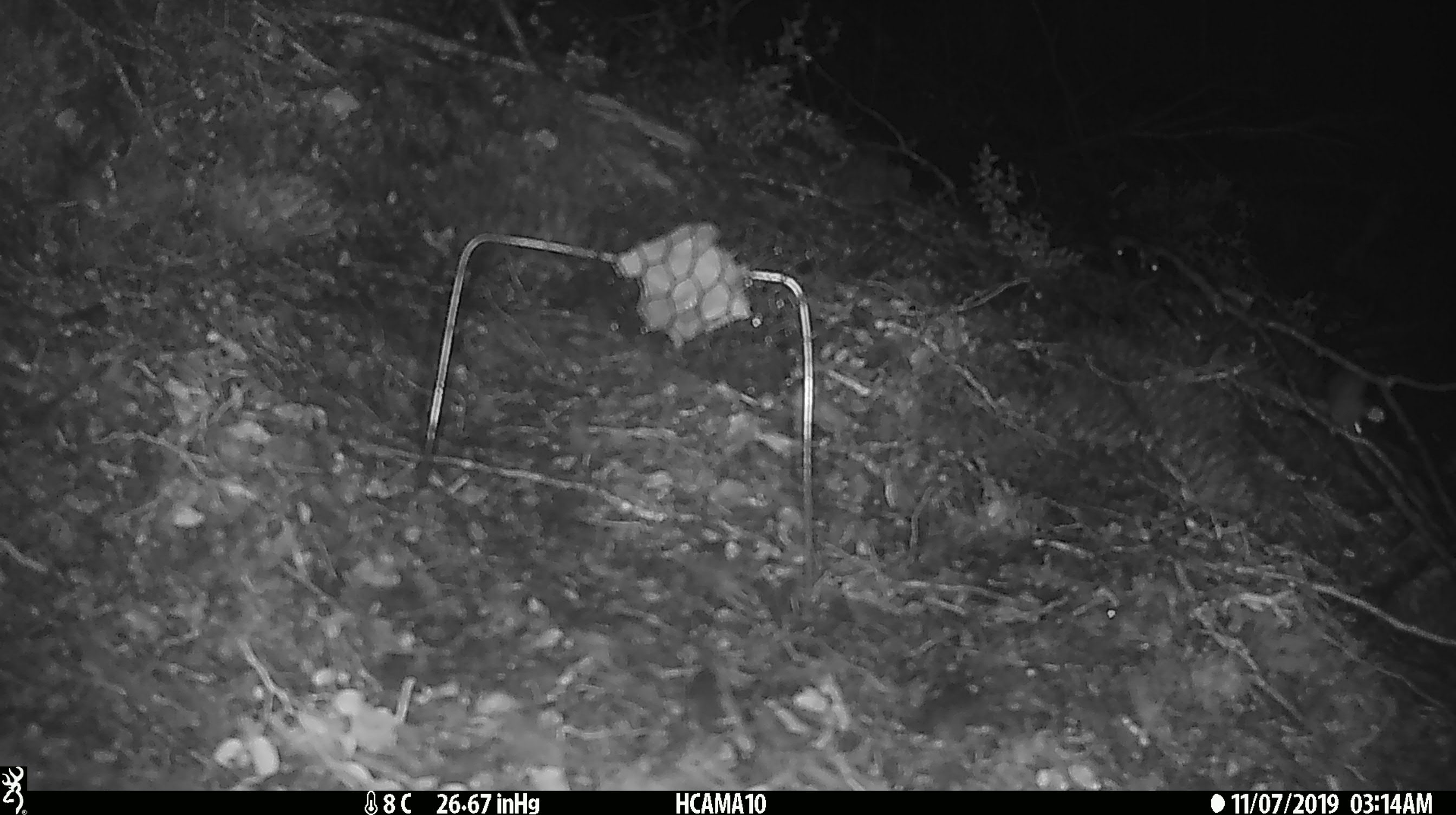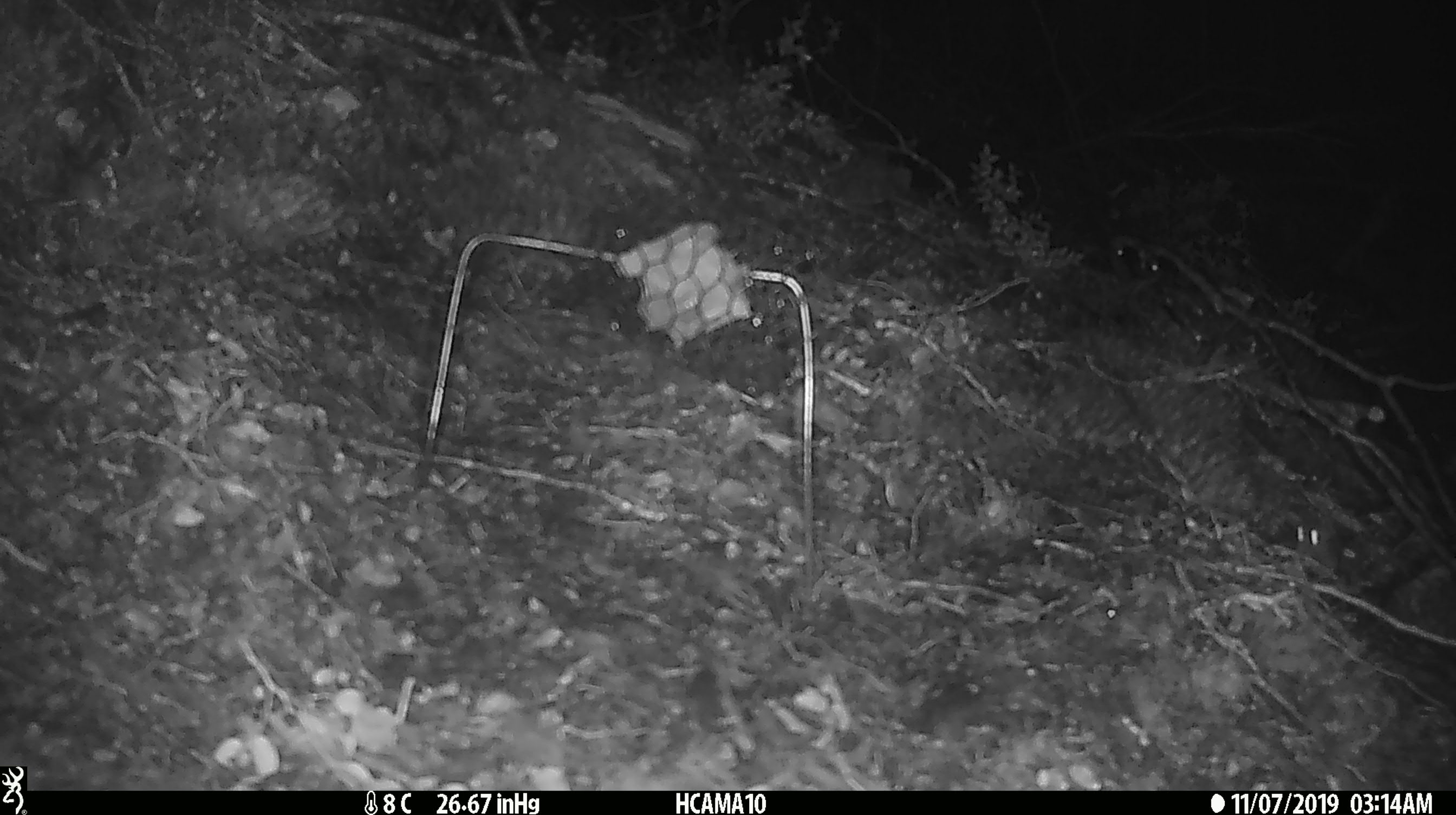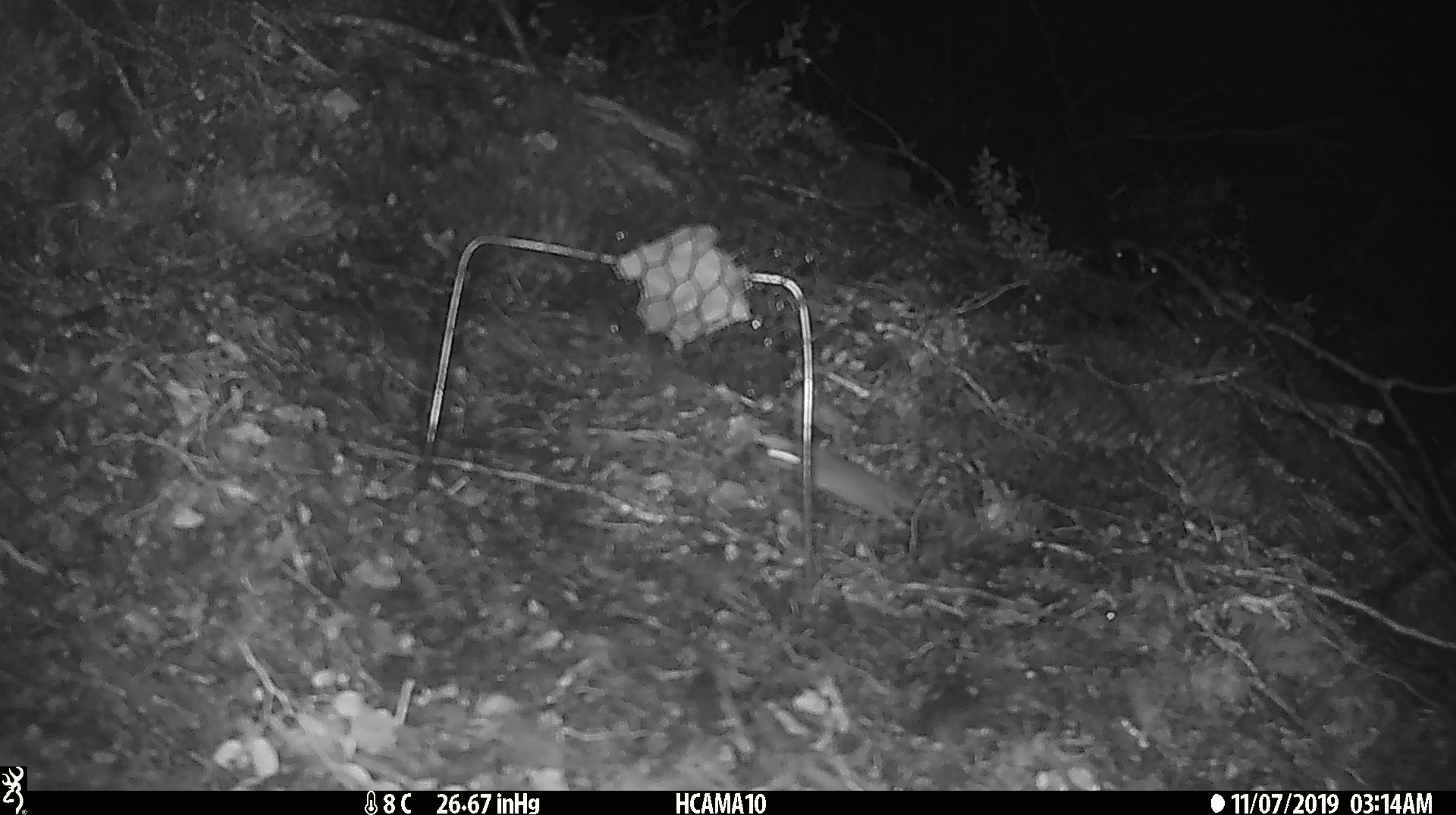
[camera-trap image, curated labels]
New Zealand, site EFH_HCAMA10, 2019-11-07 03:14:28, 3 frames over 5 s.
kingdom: Animalia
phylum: Chordata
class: Mammalia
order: Rodentia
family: Muridae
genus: Mus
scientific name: Mus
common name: mouse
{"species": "mouse (Mus)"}